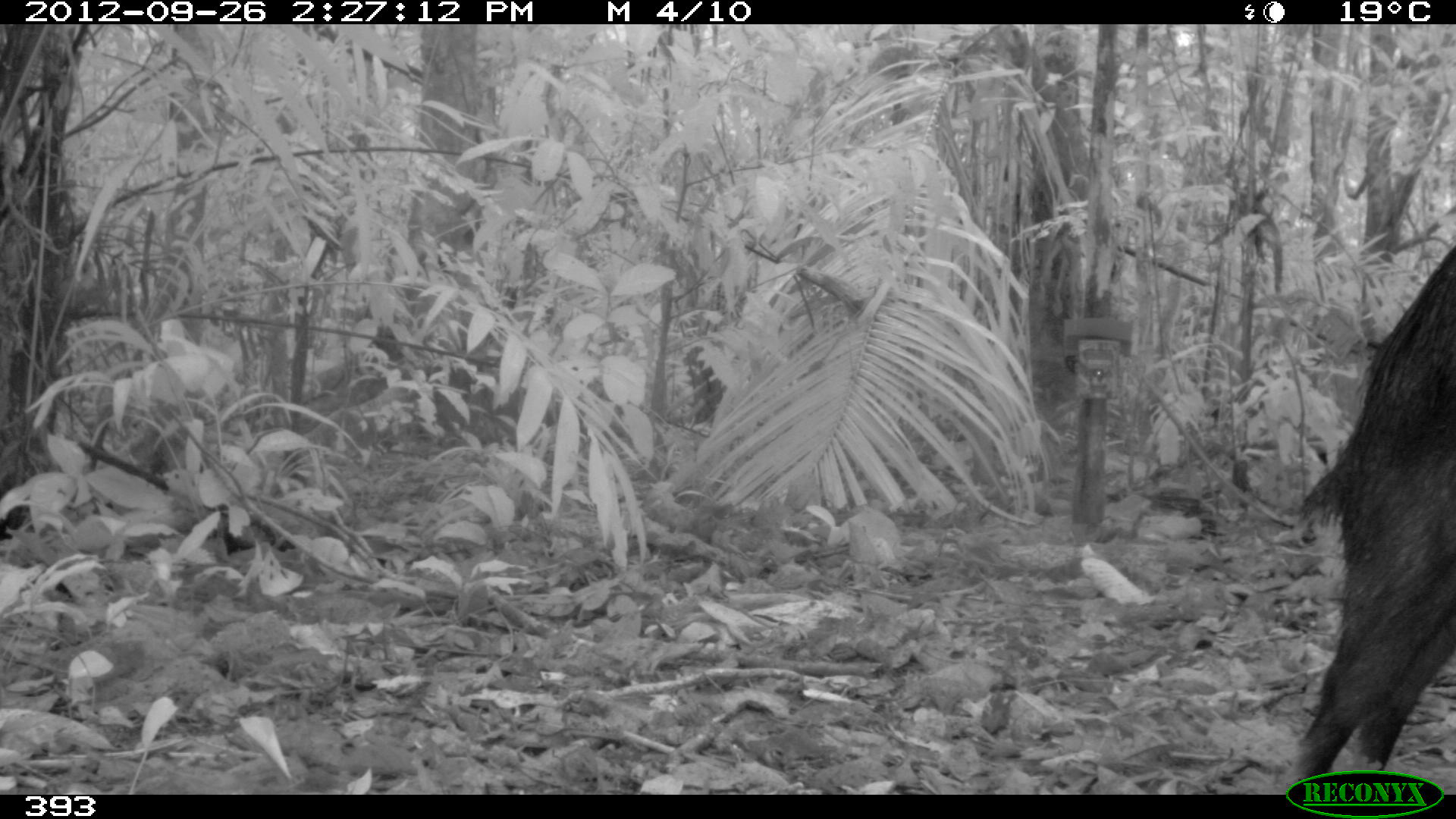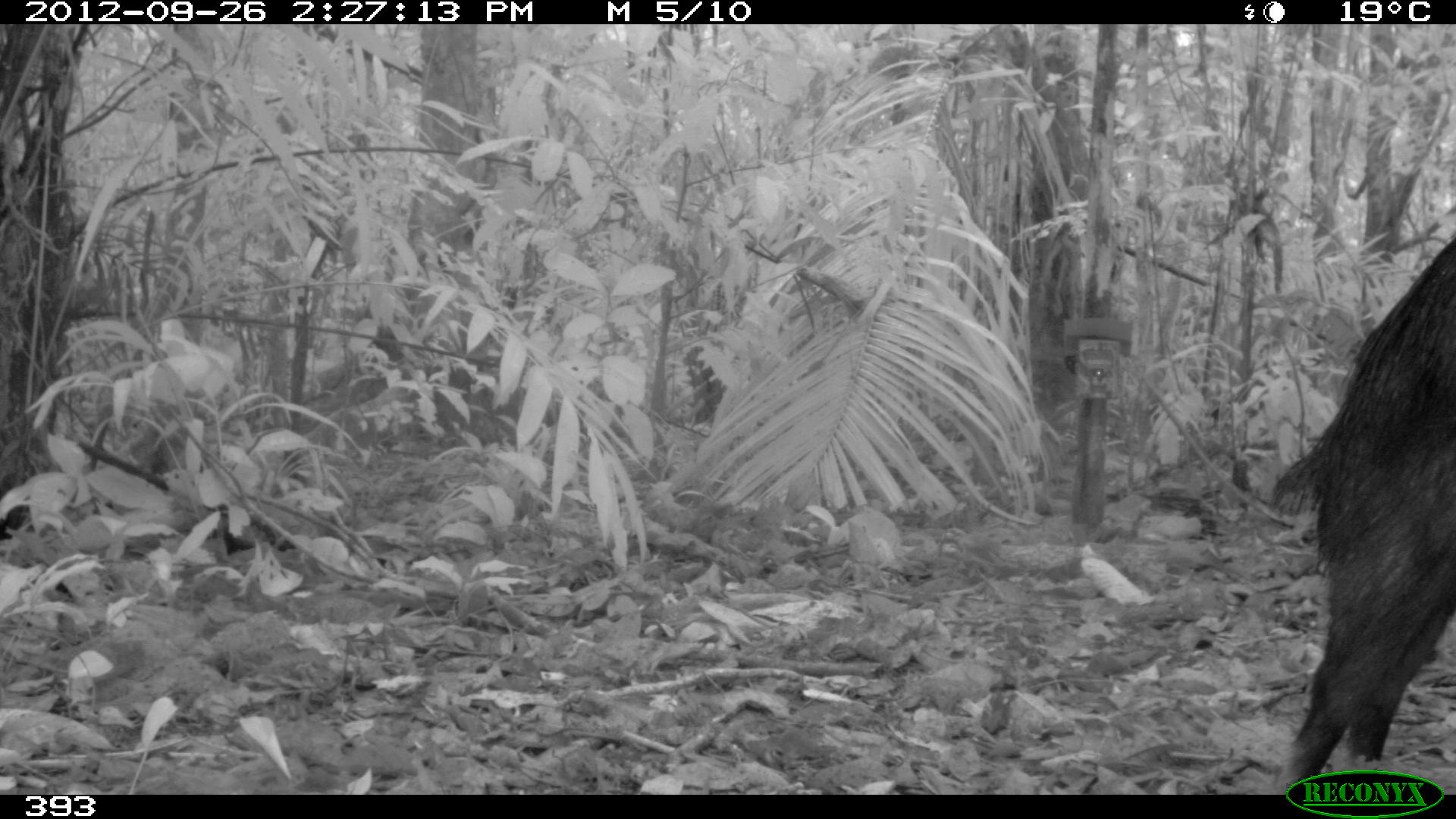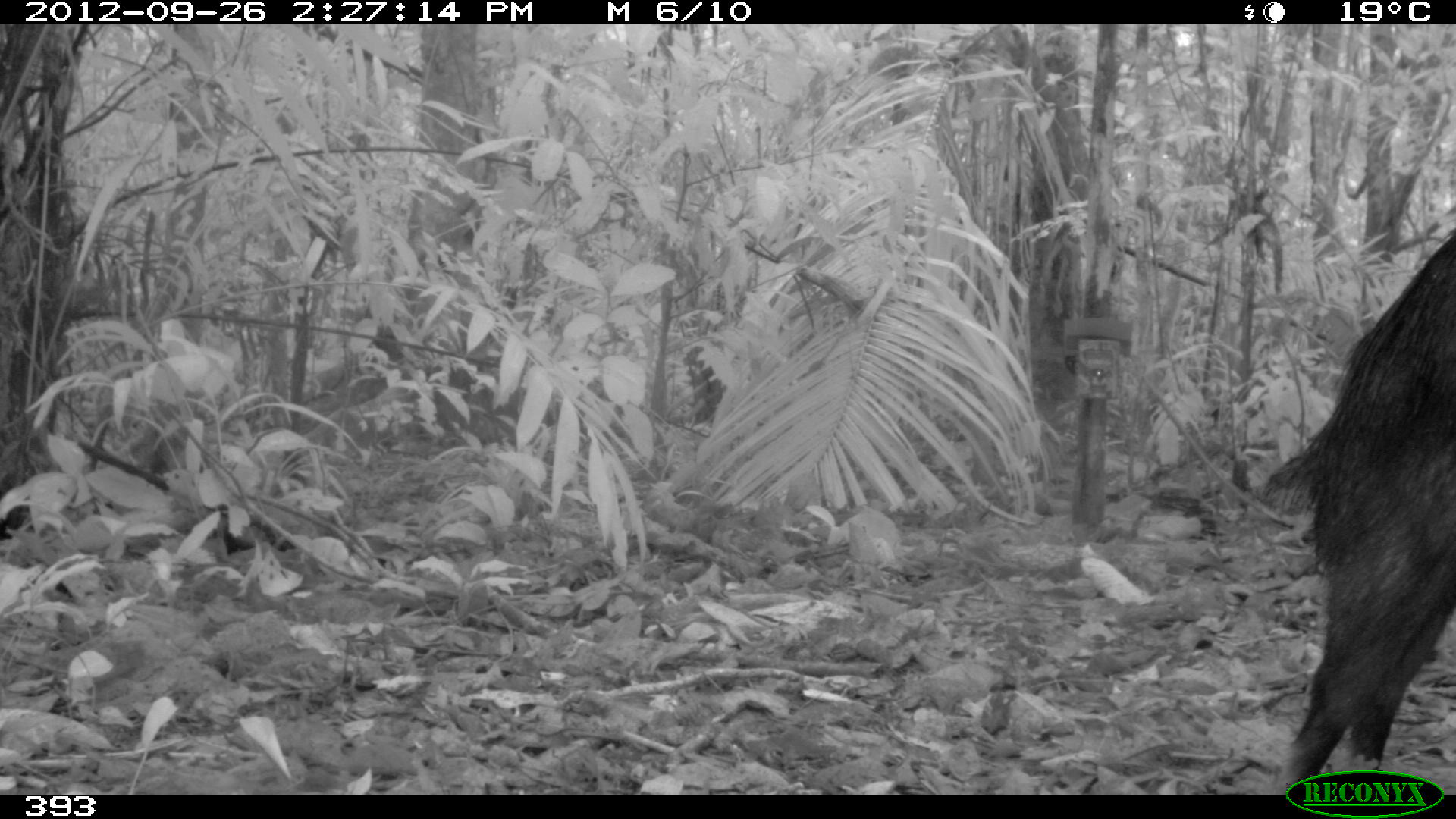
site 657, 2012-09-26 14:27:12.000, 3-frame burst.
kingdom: Animalia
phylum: Chordata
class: Mammalia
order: Artiodactyla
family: Tayassuidae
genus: Tayassu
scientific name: Tayassu pecari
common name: white-lipped peccary